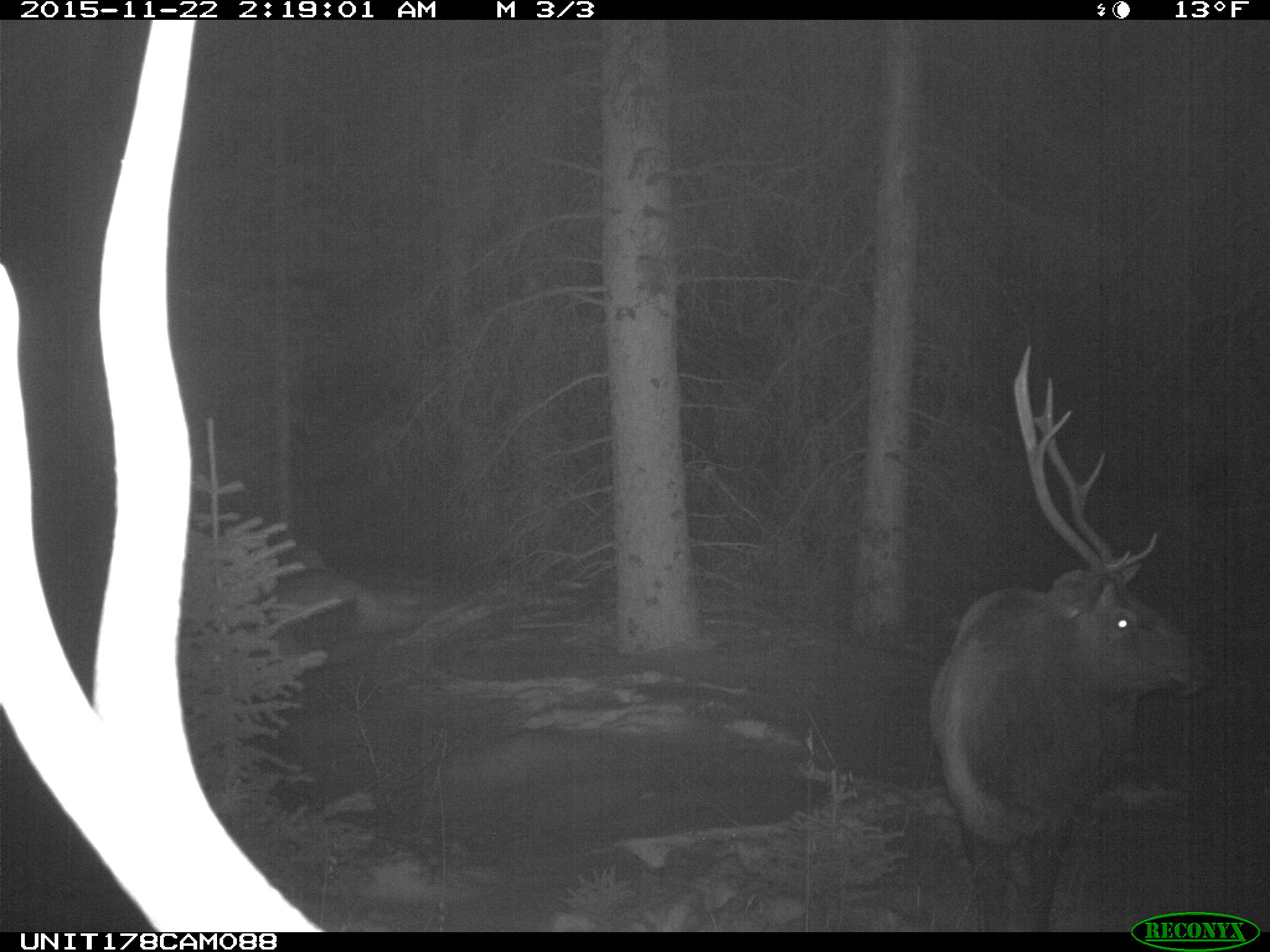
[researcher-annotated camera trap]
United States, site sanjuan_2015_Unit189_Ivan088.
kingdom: Animalia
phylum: Chordata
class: Mammalia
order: Artiodactyla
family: Cervidae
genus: Cervus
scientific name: Cervus elaphus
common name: red deer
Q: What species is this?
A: Cervus elaphus (red deer).